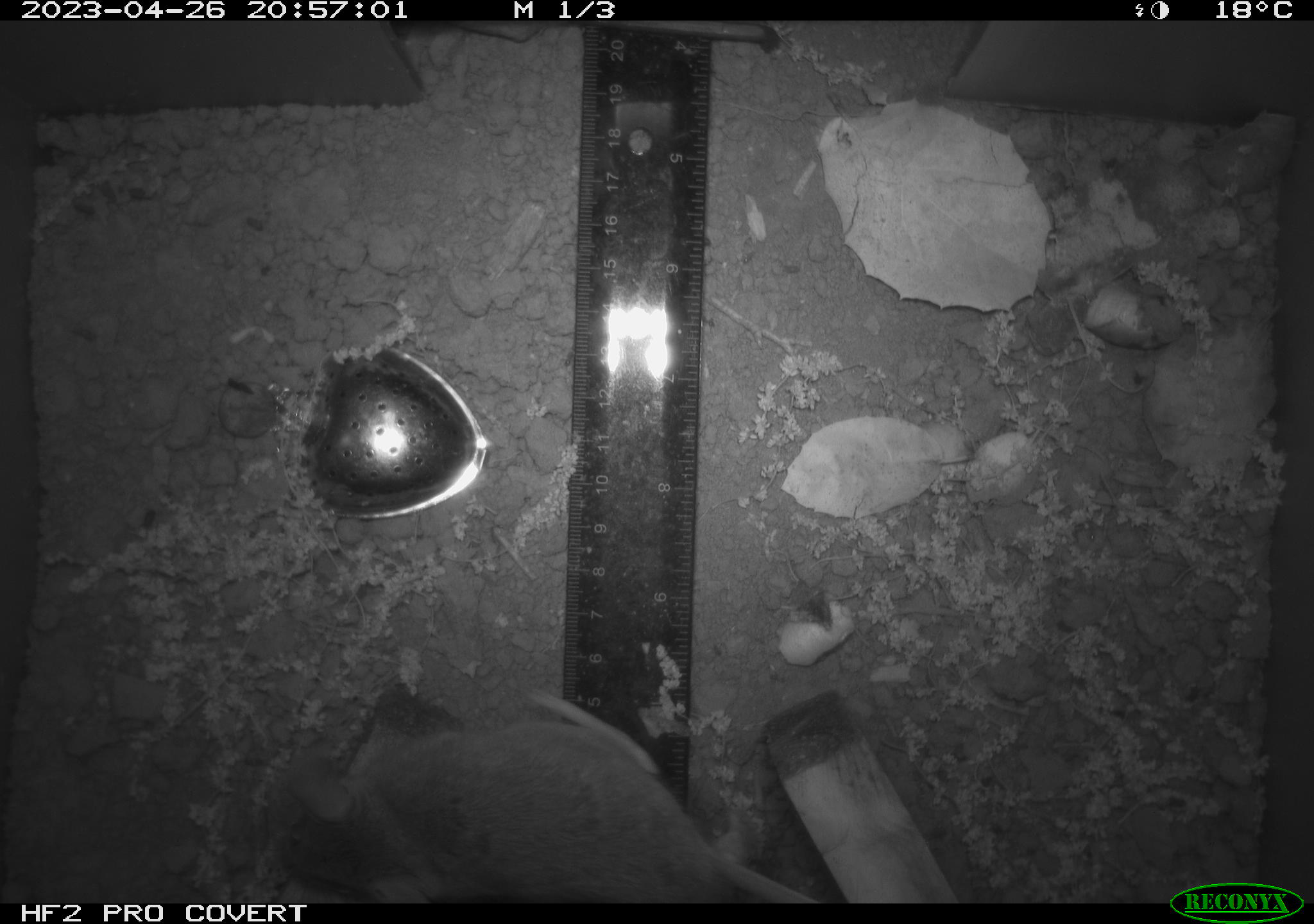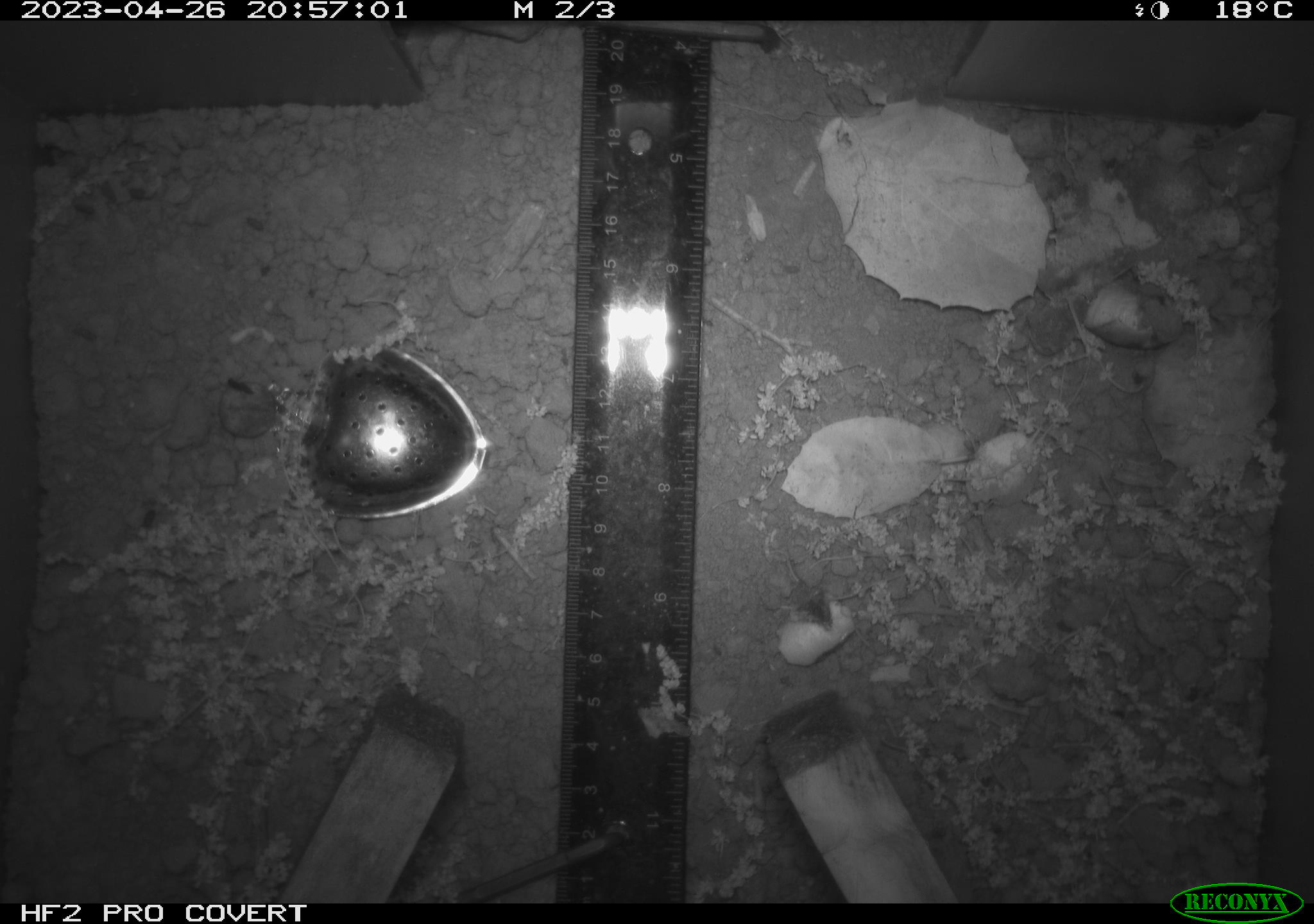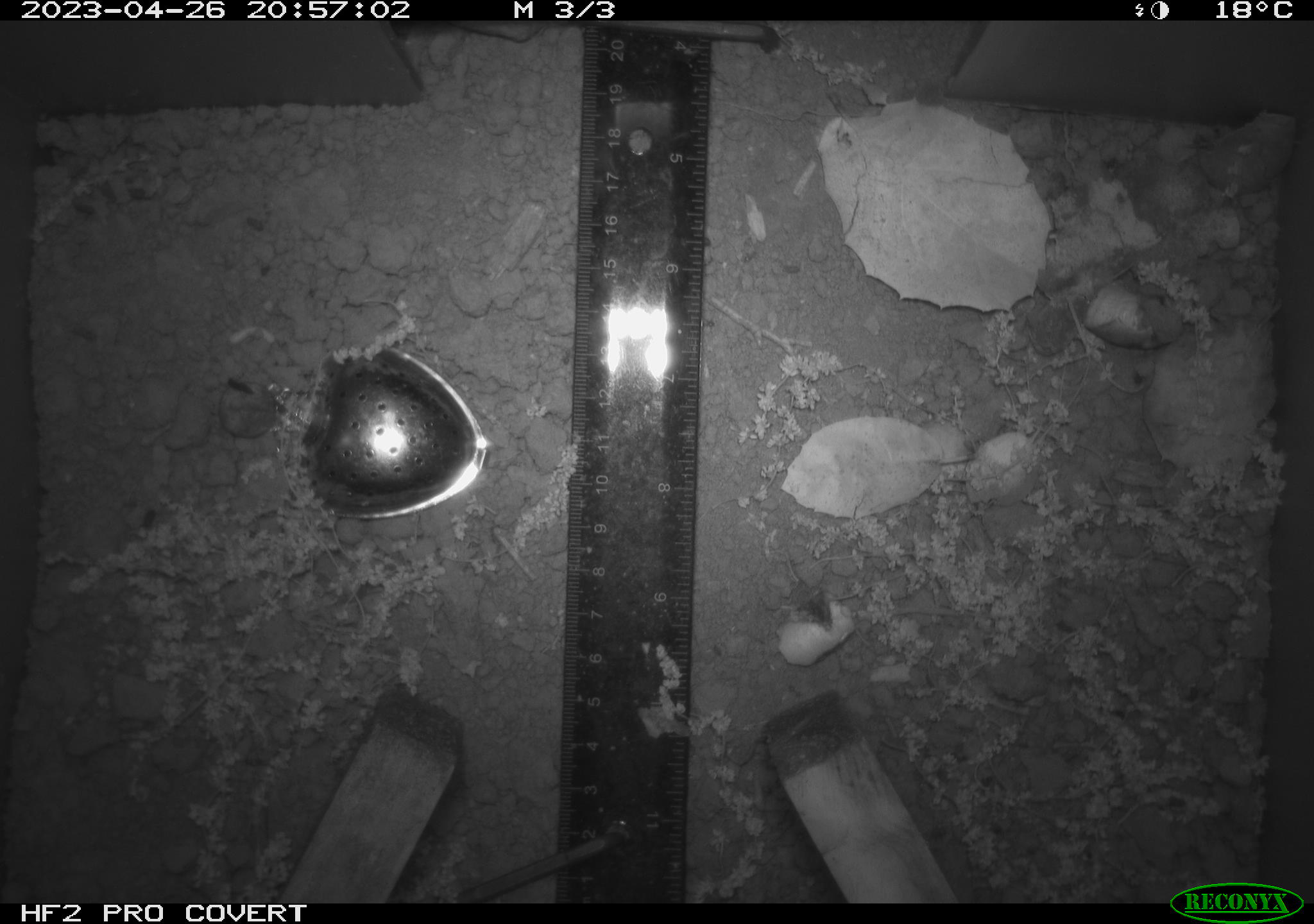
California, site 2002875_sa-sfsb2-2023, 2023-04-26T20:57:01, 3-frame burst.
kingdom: Animalia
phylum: Chordata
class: Mammalia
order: Rodentia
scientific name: Rodentia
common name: mouse species